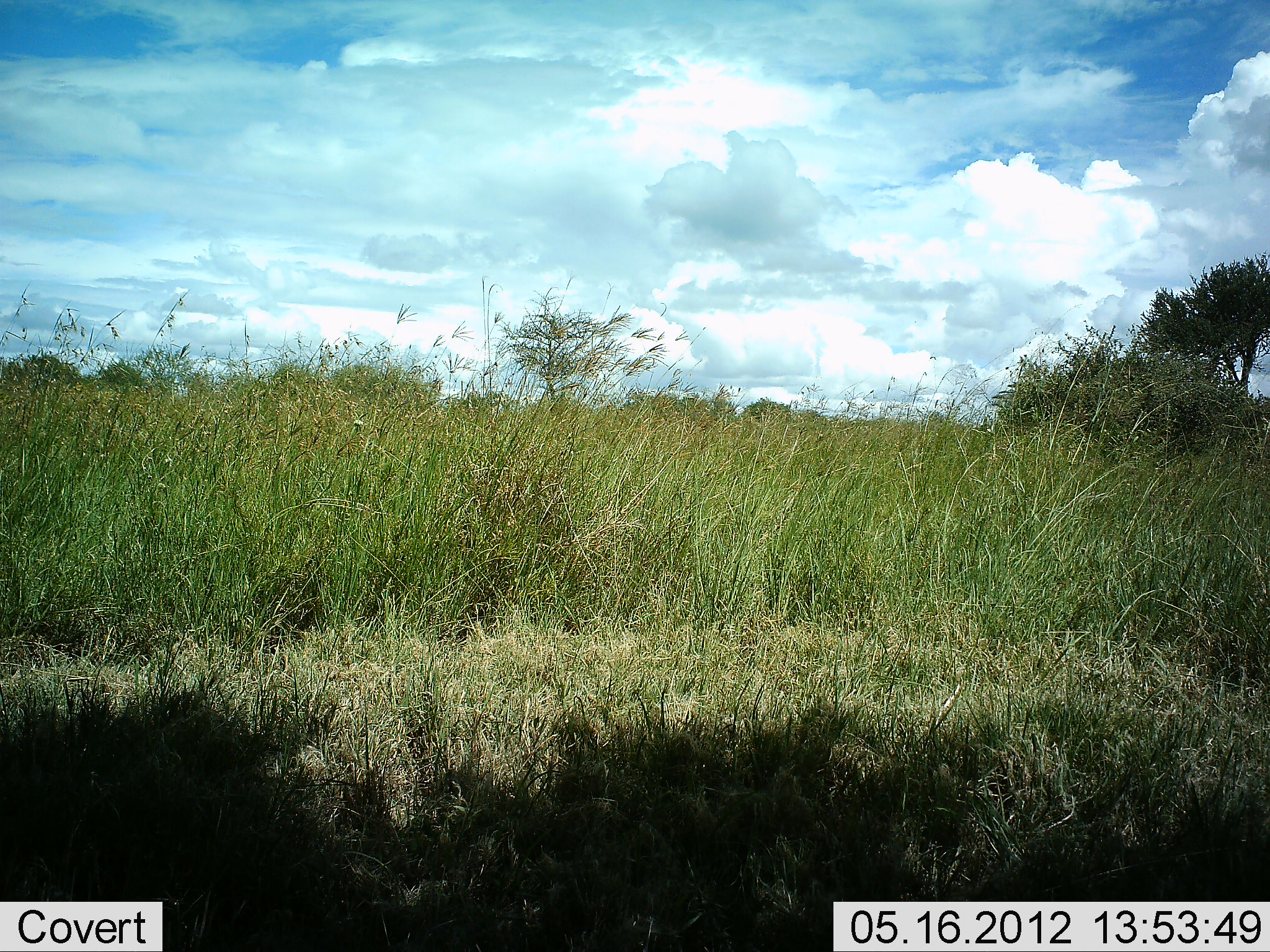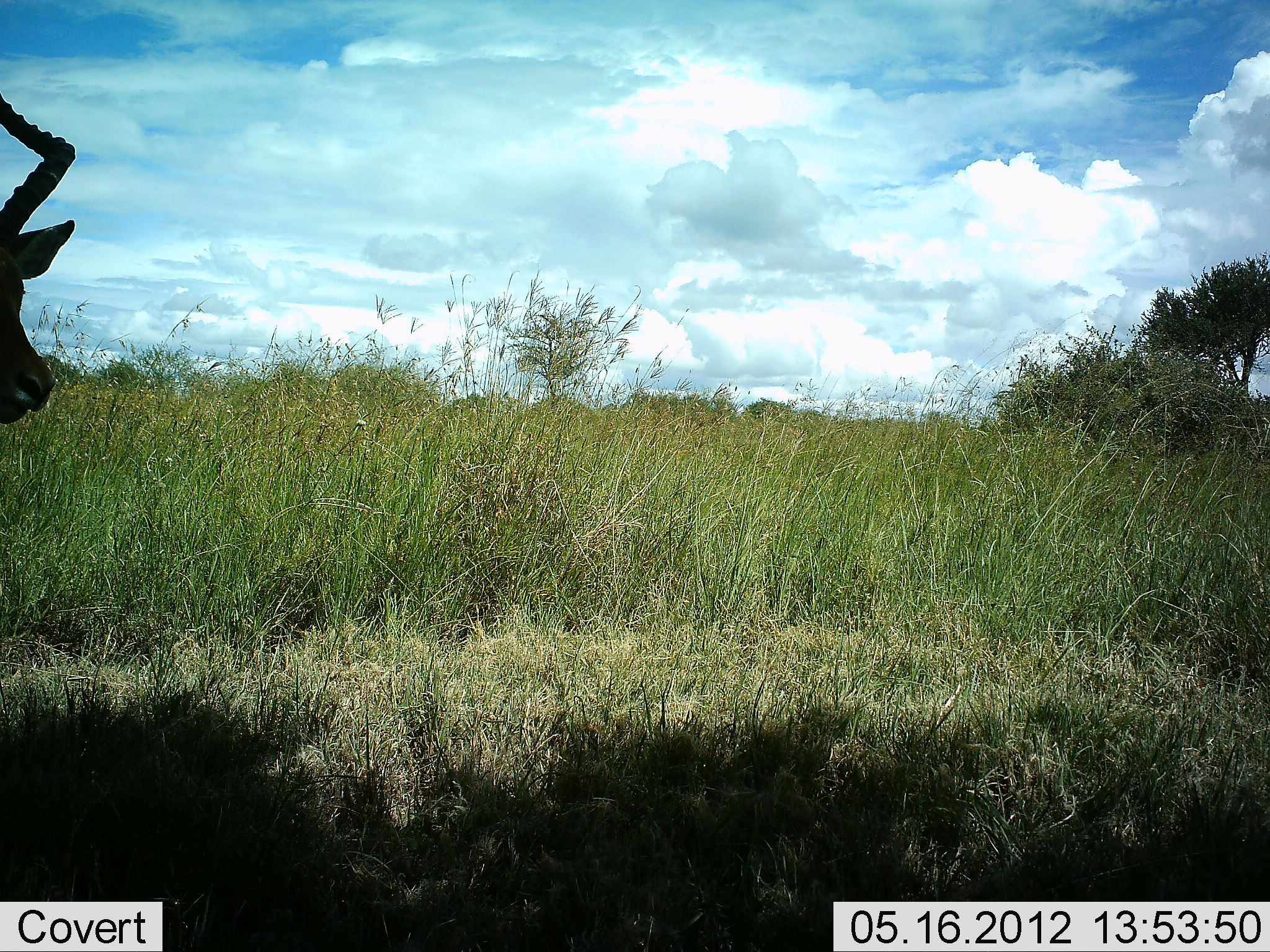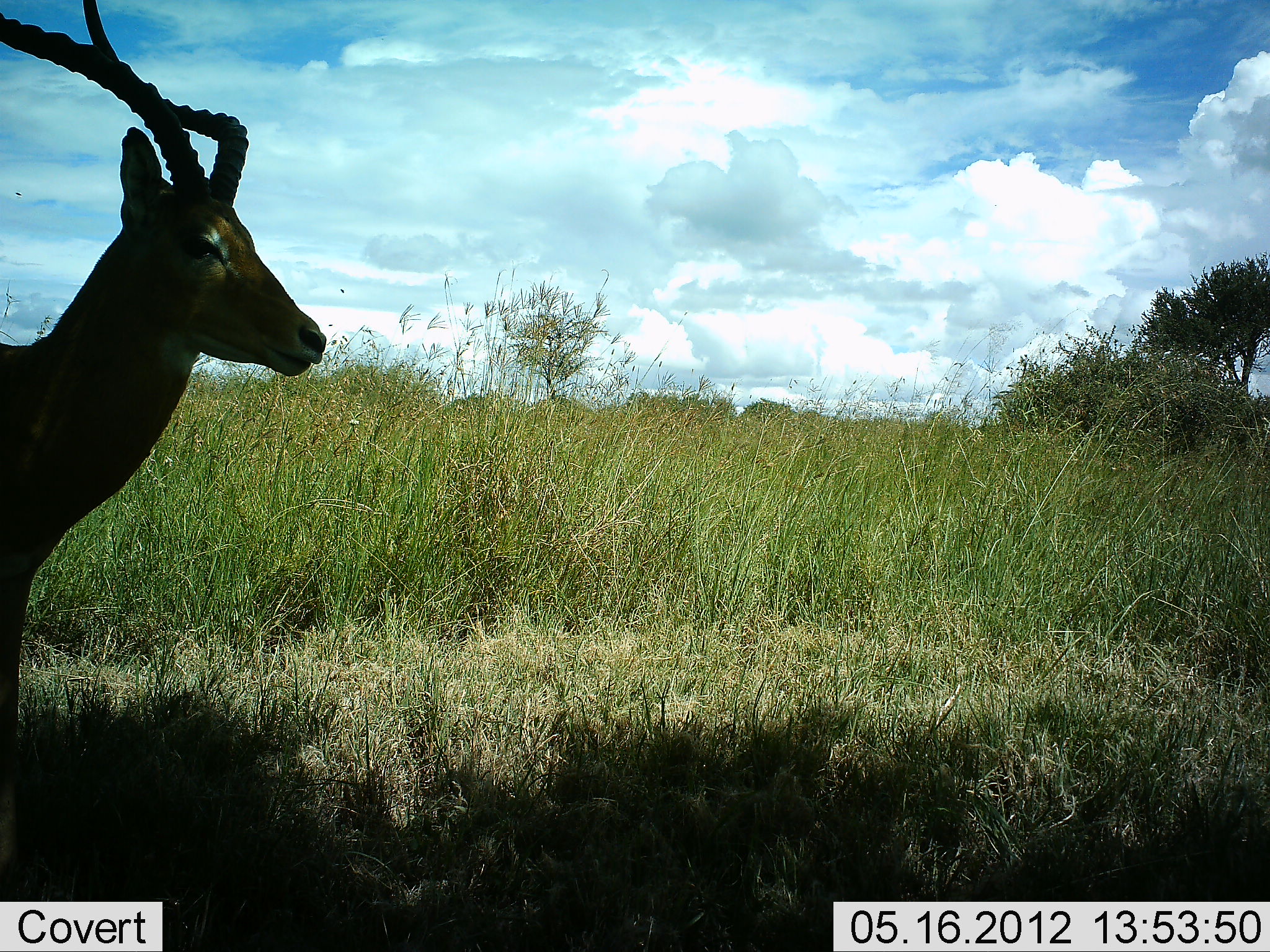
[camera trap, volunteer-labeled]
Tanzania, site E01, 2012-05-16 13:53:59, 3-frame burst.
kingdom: Animalia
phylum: Chordata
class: Mammalia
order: Artiodactyla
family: Bovidae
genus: Aepyceros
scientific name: Aepyceros melampus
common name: impala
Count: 1.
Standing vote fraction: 10%.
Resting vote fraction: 0%.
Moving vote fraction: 100%.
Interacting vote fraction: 0%.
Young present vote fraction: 0%.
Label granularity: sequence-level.